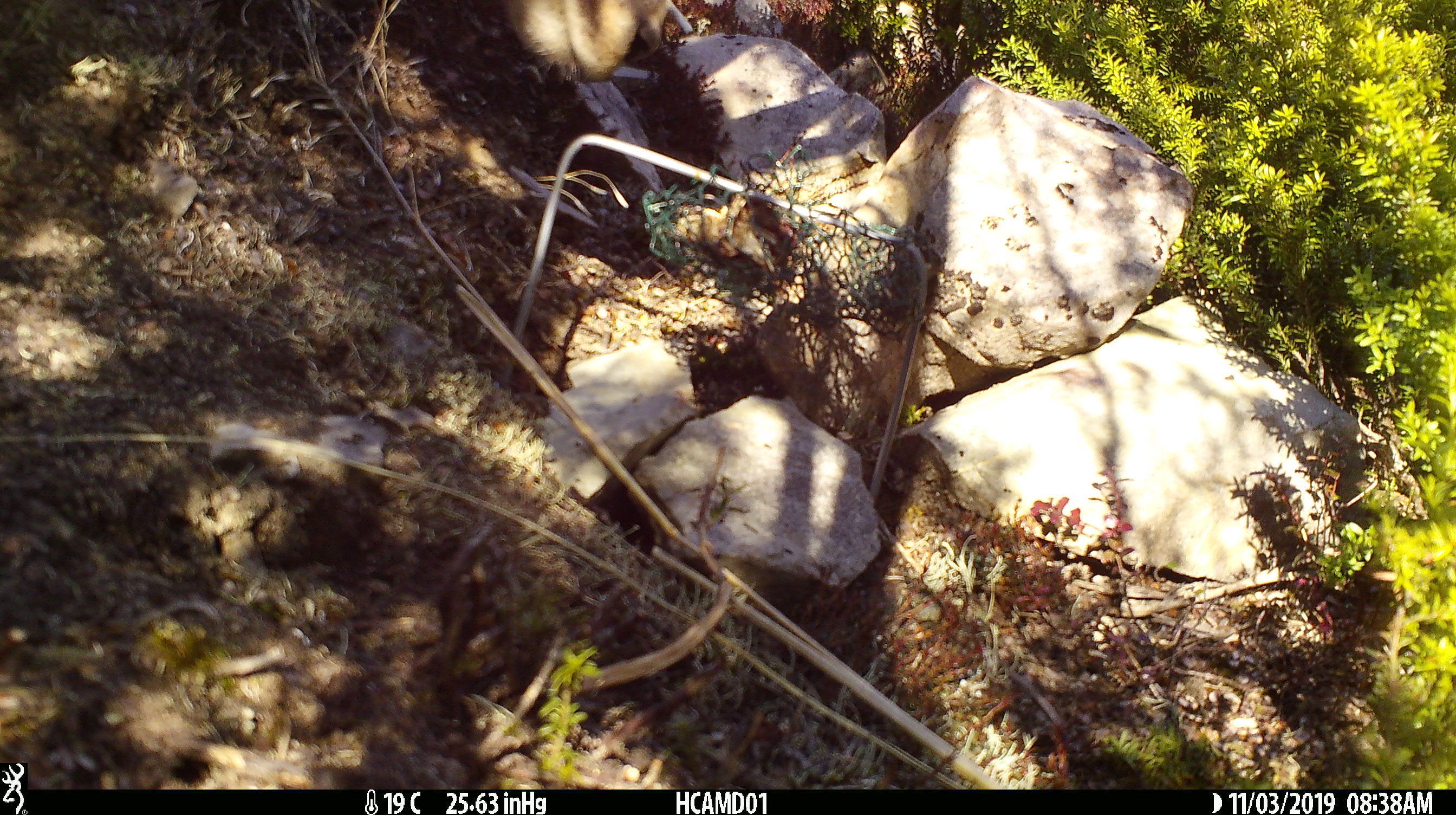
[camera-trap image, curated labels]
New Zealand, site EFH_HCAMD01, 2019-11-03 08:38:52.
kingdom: Animalia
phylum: Chordata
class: Mammalia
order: Artiodactyla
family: Bovidae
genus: Rupicapra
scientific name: Rupicapra rupicapra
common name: alpine chamois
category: chamois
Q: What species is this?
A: Chamois (alpine chamois) (Rupicapra rupicapra).